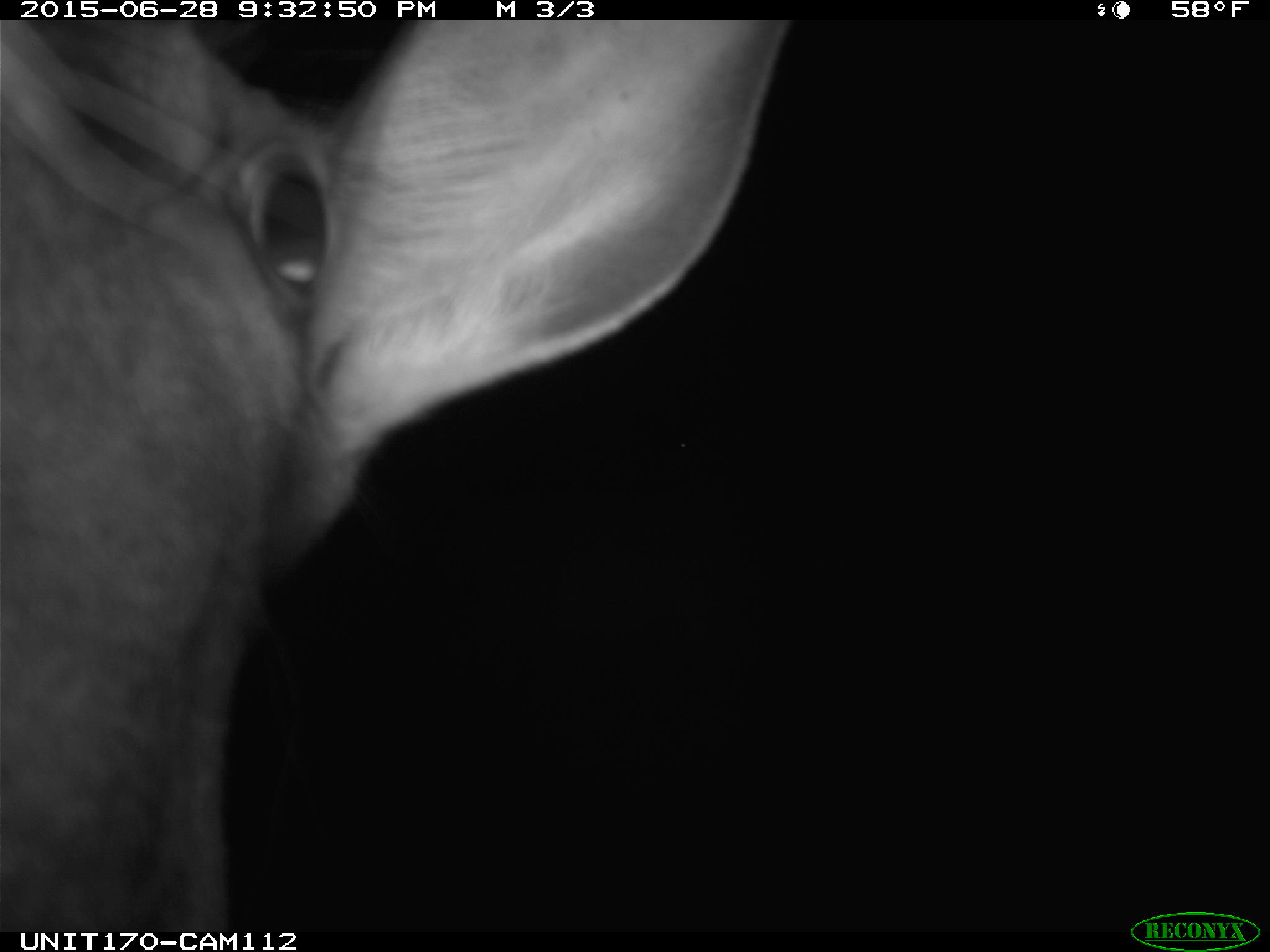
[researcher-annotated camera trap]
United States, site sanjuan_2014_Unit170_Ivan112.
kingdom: Animalia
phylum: Chordata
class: Mammalia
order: Artiodactyla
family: Cervidae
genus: Cervus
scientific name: Cervus elaphus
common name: red deer